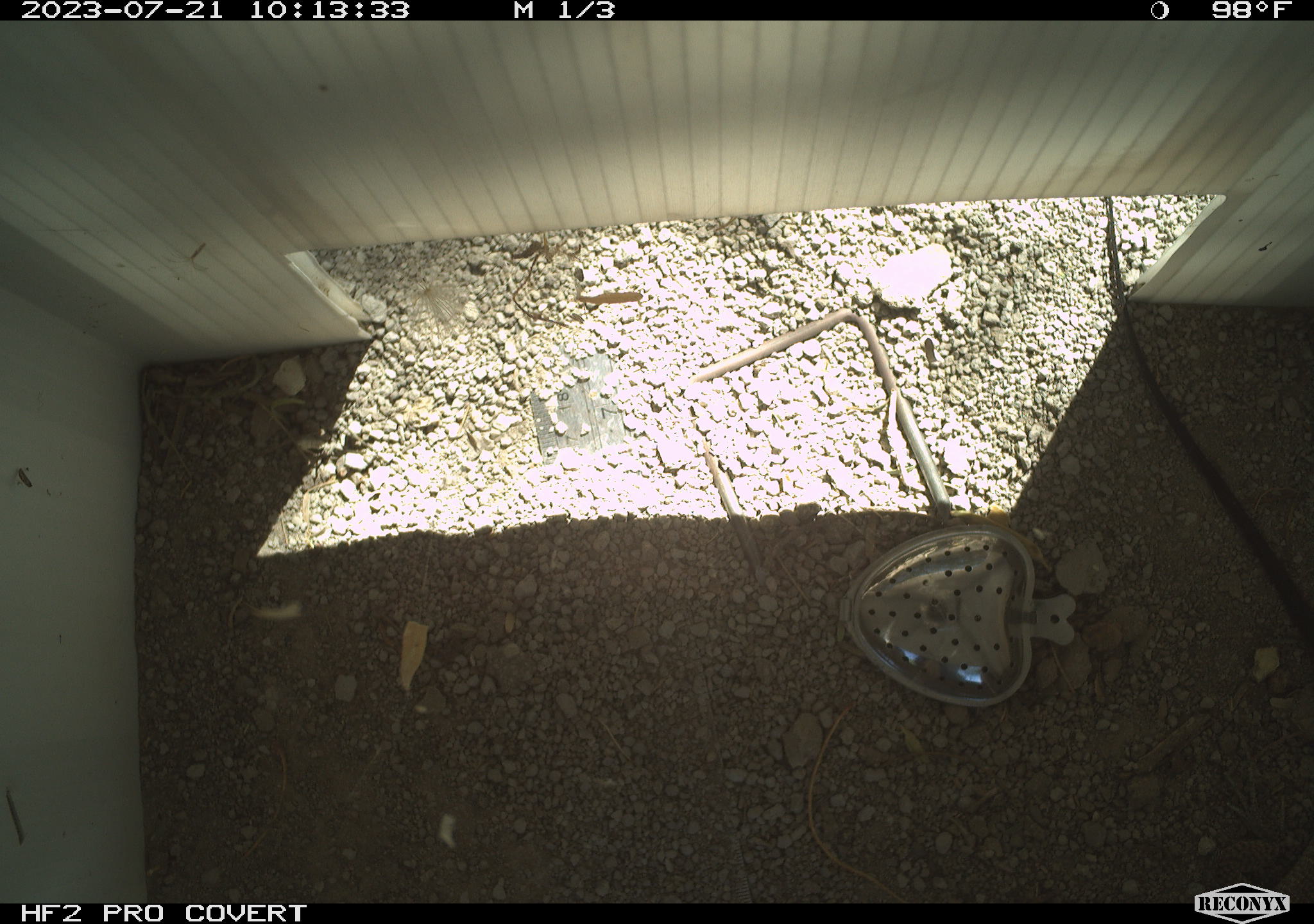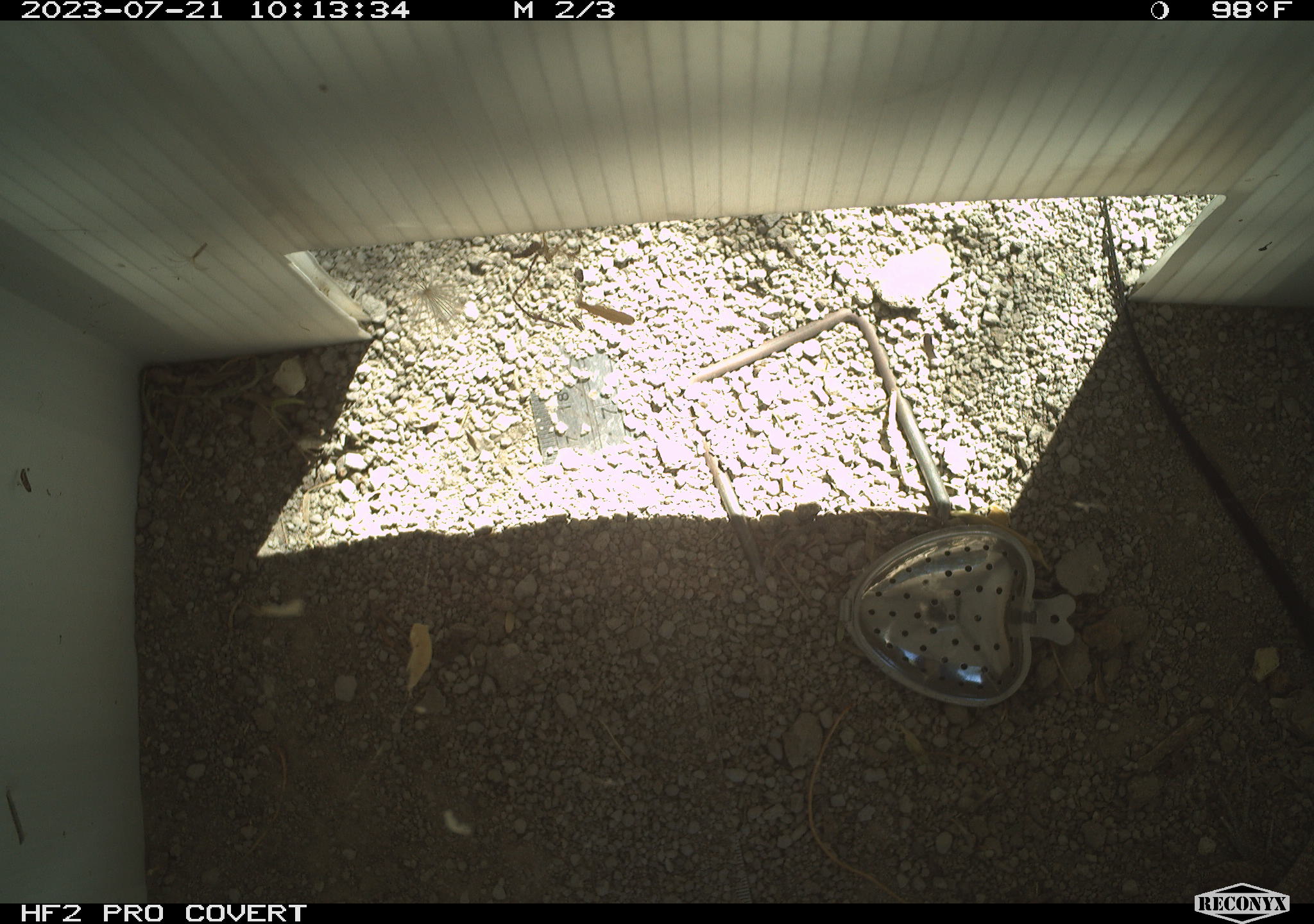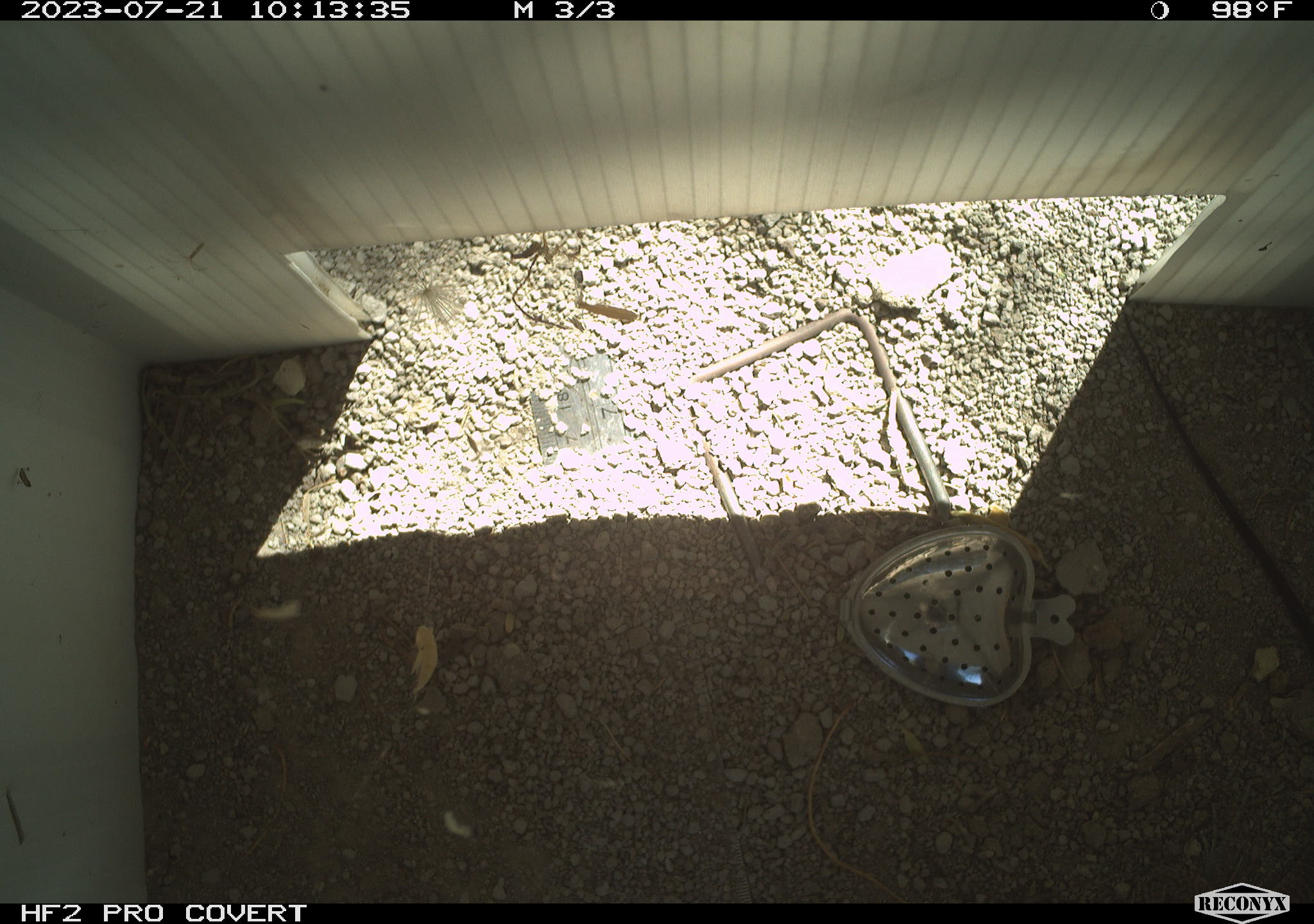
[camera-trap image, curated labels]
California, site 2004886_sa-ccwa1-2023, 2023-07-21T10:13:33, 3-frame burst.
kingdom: Animalia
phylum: Chordata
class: Reptilia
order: Squamata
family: Teiidae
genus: Aspidoscelis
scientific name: Aspidoscelis tigris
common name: western whiptail